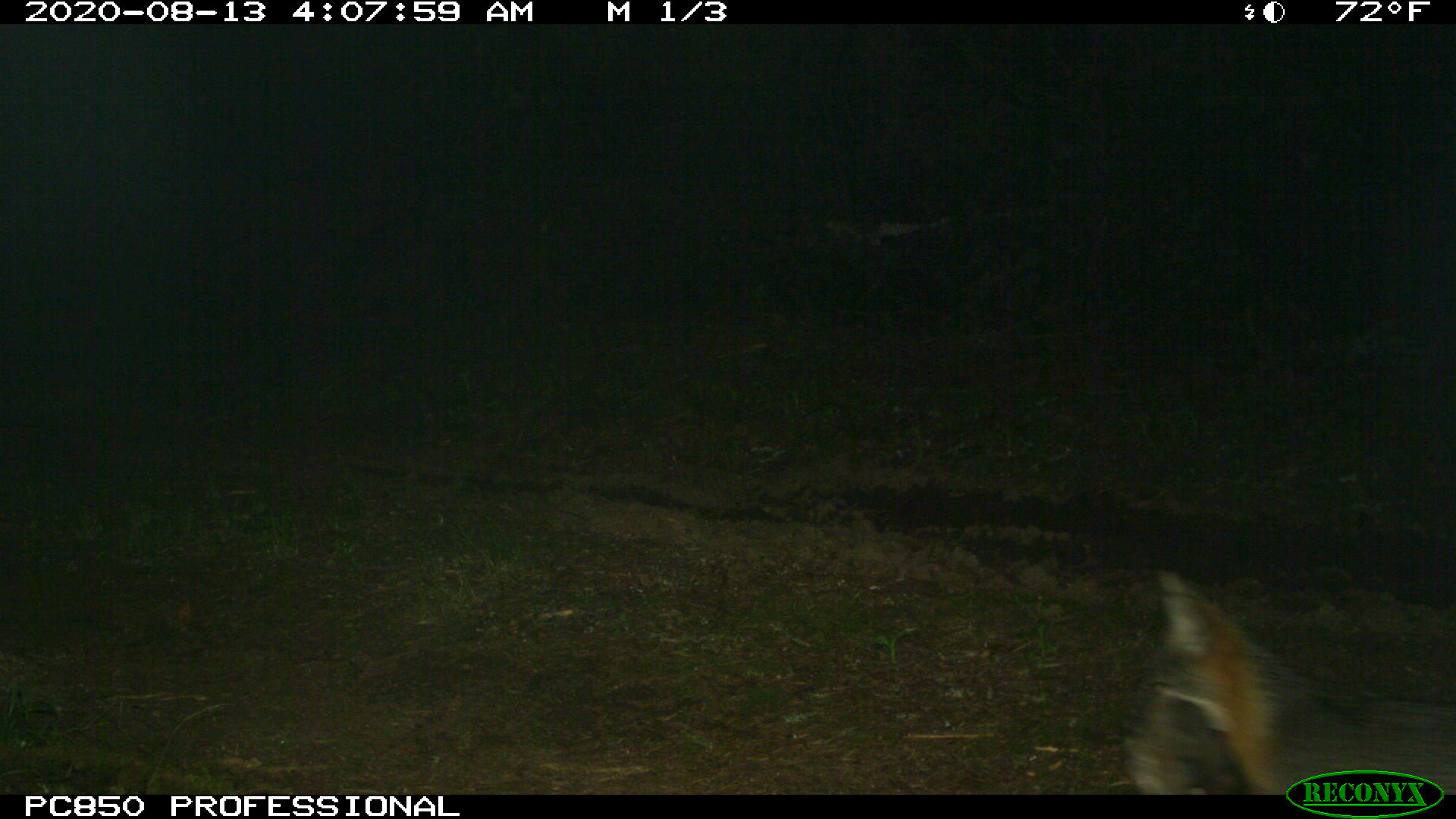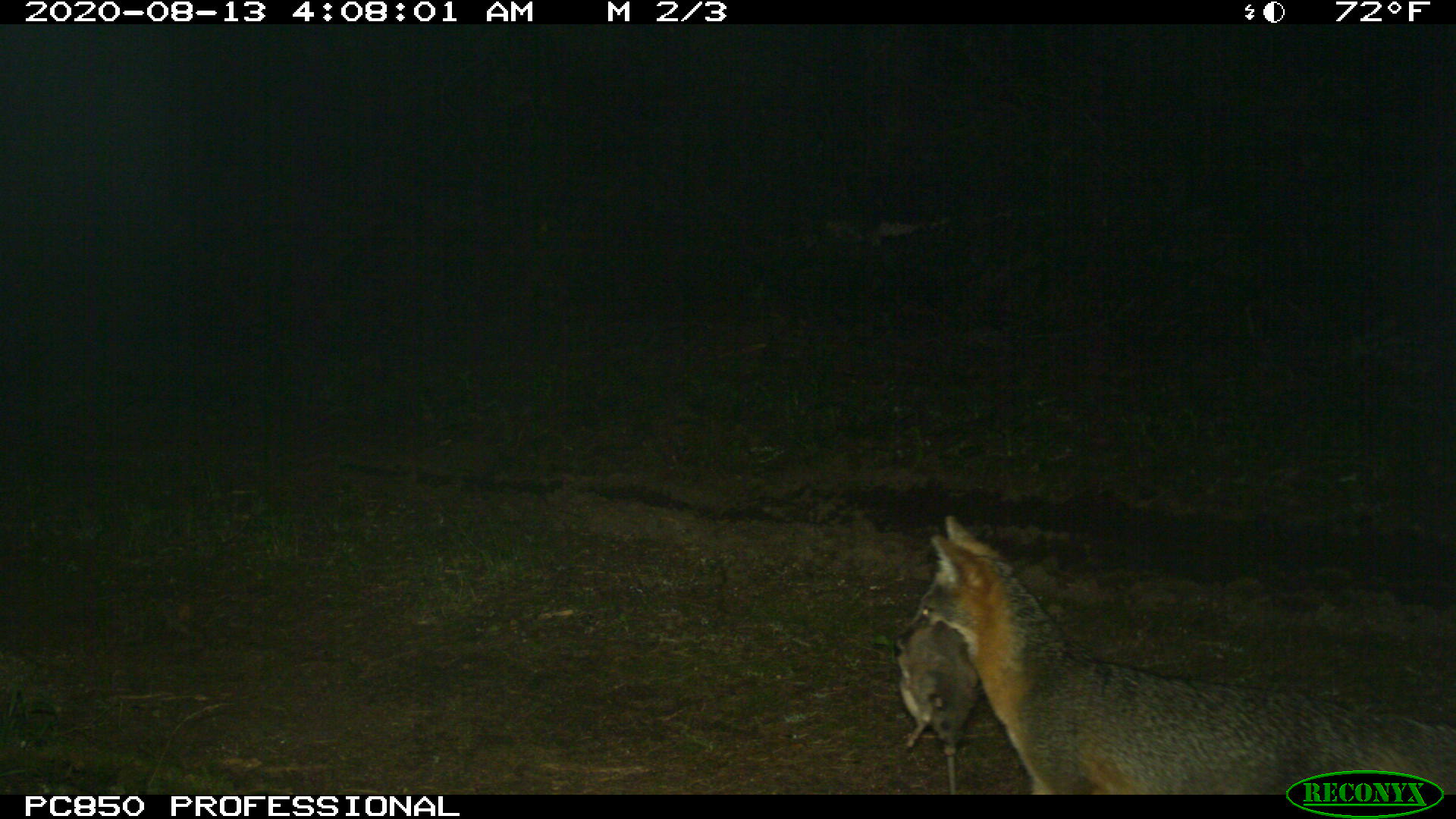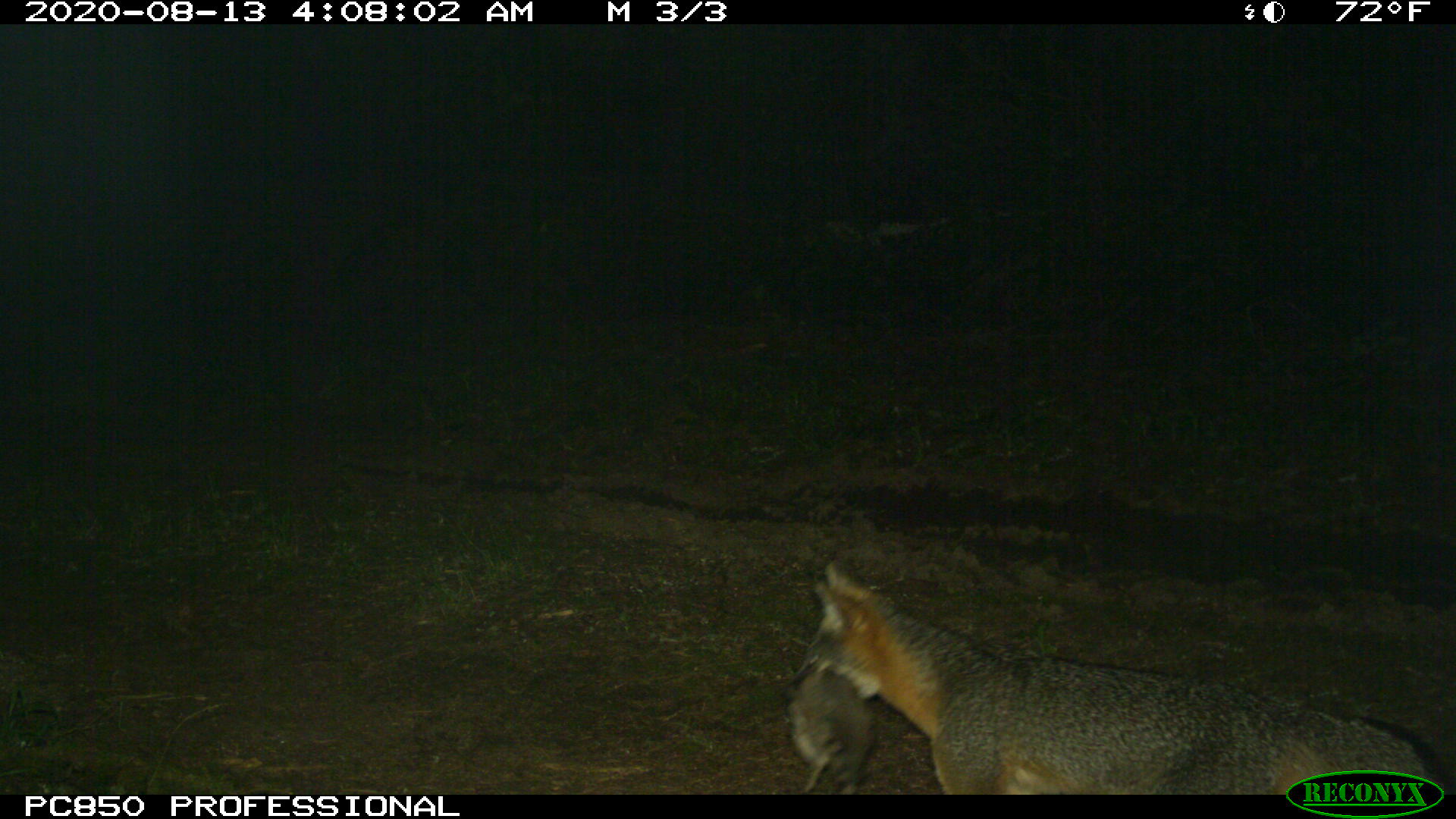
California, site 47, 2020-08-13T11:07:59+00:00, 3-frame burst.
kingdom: Animalia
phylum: Chordata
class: Mammalia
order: Carnivora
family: Canidae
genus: Urocyon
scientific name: Urocyon cinereoargenteus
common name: gray fox